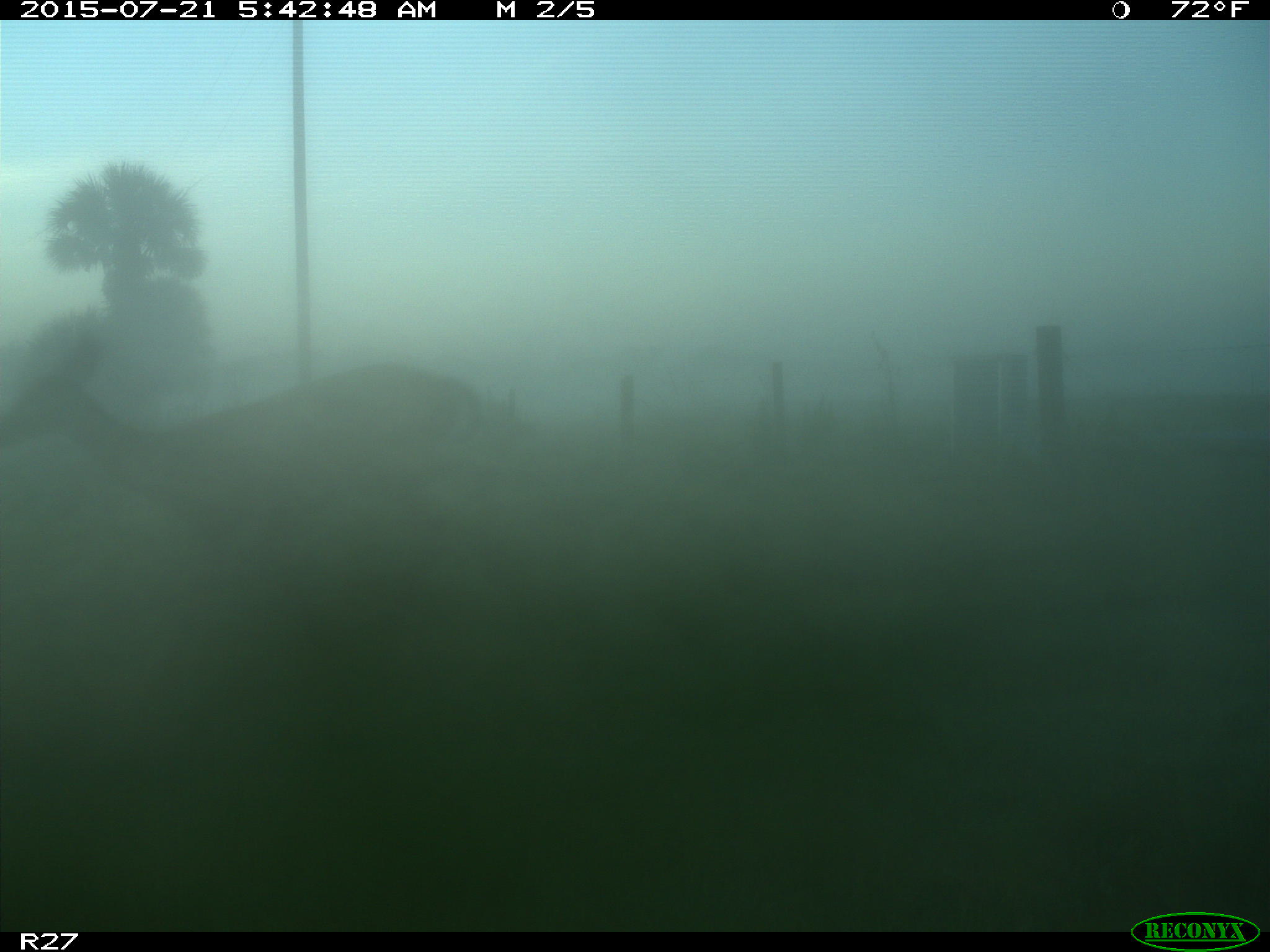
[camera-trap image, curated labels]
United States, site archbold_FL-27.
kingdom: Animalia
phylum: Chordata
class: Mammalia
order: Artiodactyla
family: Cervidae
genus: Odocoileus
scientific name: Odocoileus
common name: deer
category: unidentified deer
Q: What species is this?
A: Unidentified deer (deer) (Odocoileus).